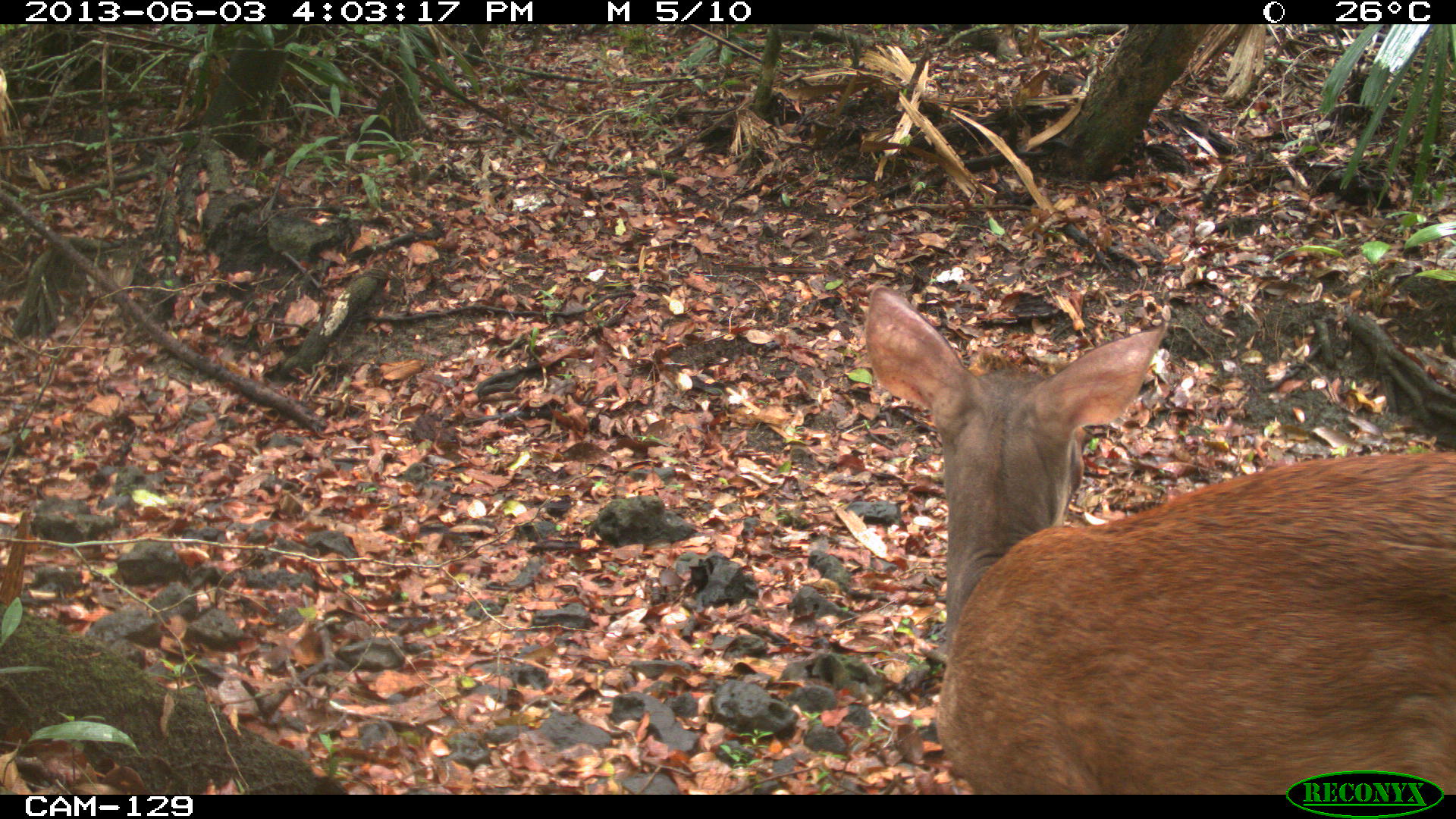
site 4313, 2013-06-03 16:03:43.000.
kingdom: Animalia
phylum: Chordata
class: Mammalia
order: Artiodactyla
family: Cervidae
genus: Mazama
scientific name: Mazama temama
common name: central american red brocket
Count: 1.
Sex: male.